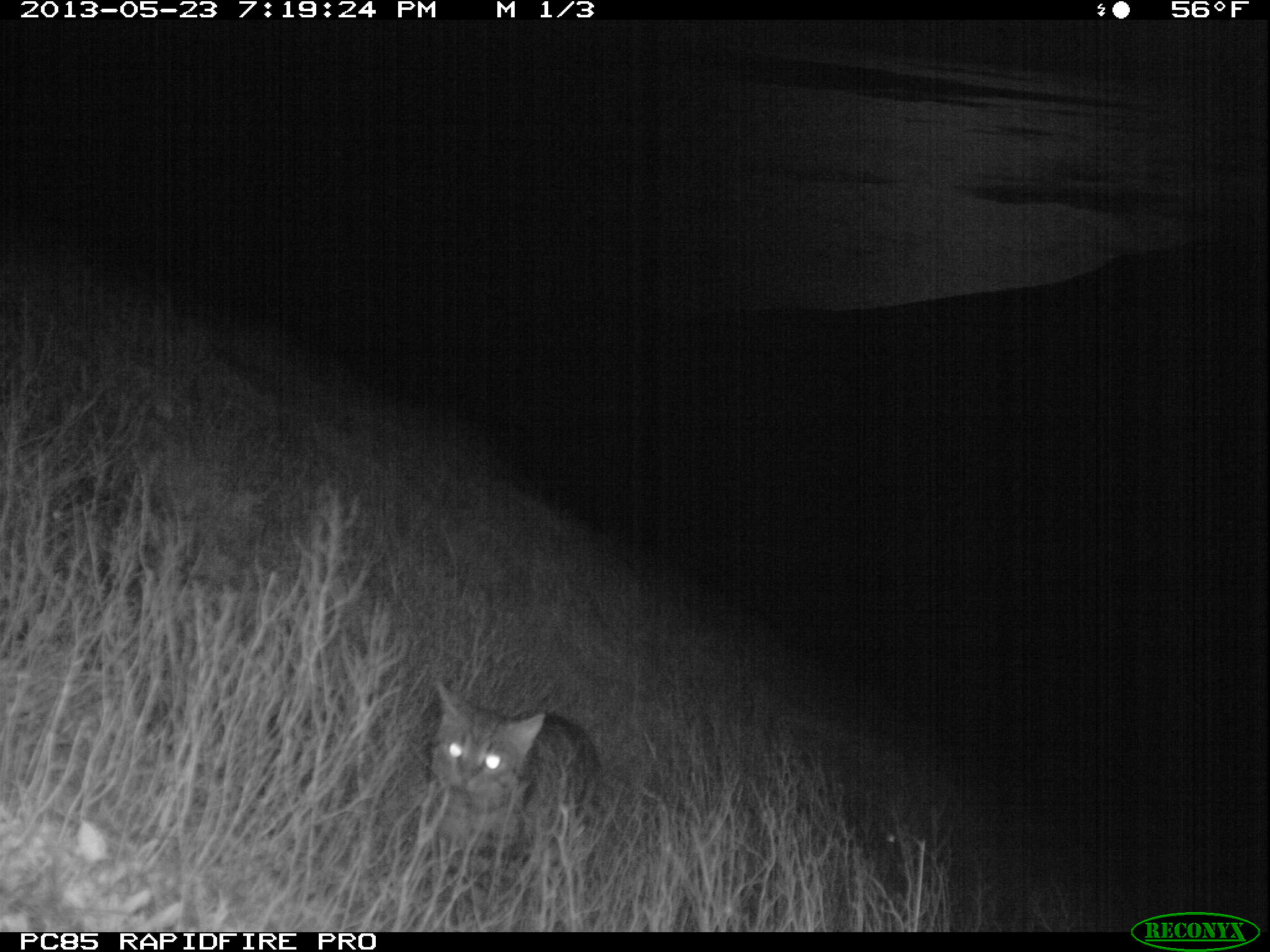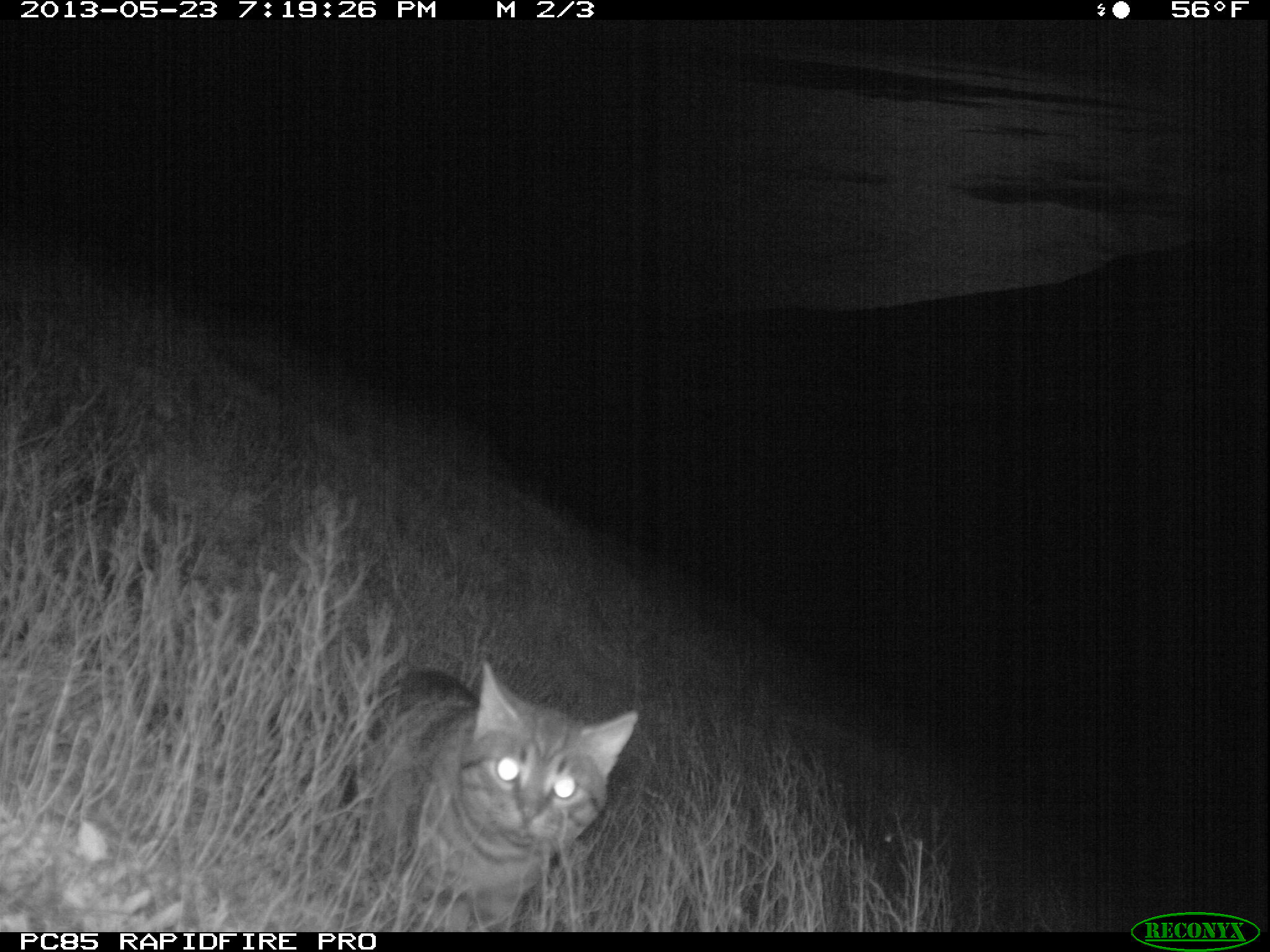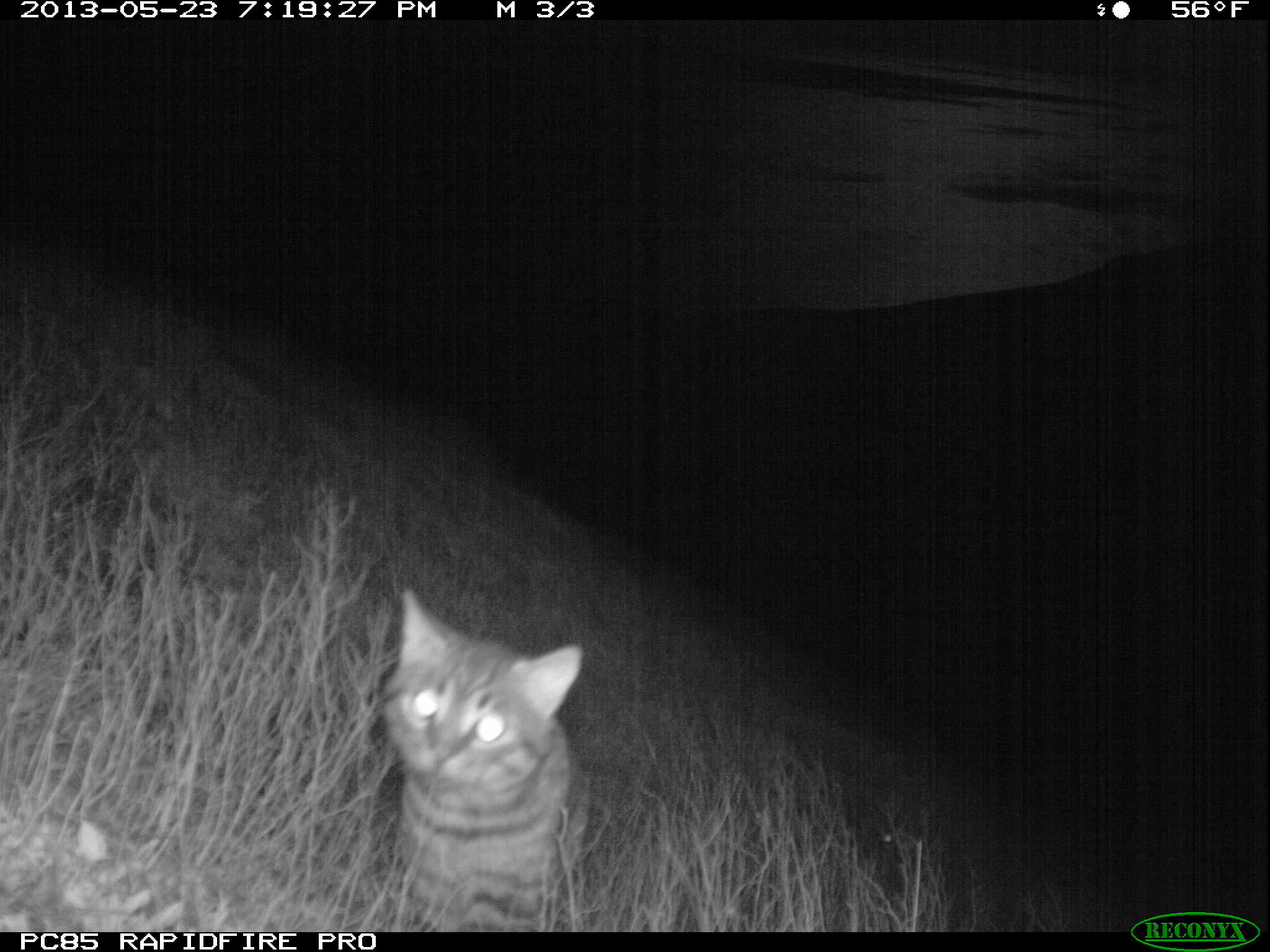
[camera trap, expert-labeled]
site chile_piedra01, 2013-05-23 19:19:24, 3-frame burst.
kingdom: Animalia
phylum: Chordata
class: Mammalia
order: Carnivora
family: Felidae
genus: Felis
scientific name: Felis catus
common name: cat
Cat (Felis catus).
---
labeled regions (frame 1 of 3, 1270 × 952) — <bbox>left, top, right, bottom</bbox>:
cat: <bbox>414, 683, 605, 882</bbox>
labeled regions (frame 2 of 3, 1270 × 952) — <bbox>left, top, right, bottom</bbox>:
cat: <bbox>350, 657, 641, 929</bbox>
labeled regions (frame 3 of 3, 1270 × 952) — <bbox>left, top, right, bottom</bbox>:
cat: <bbox>375, 589, 583, 930</bbox>